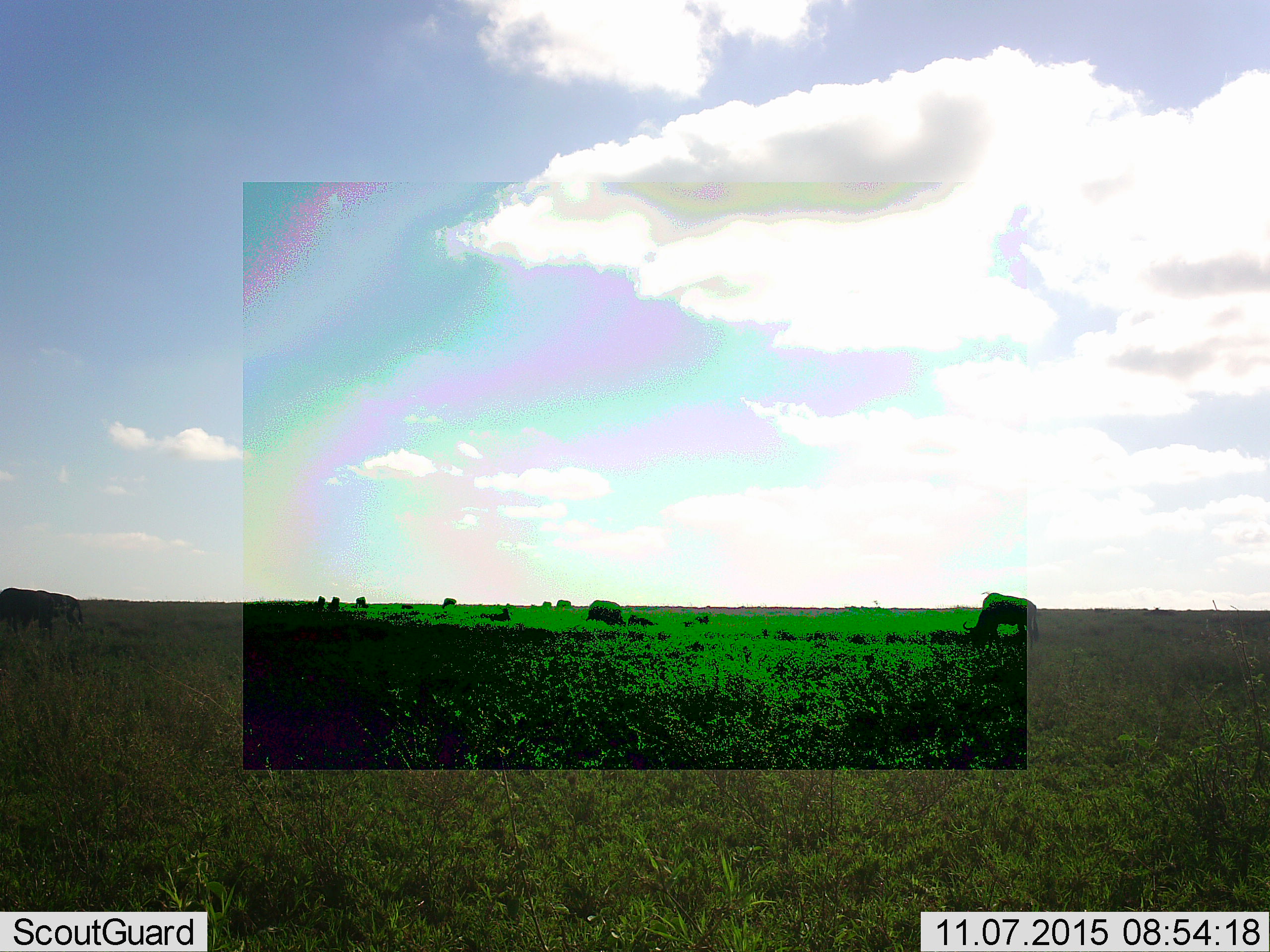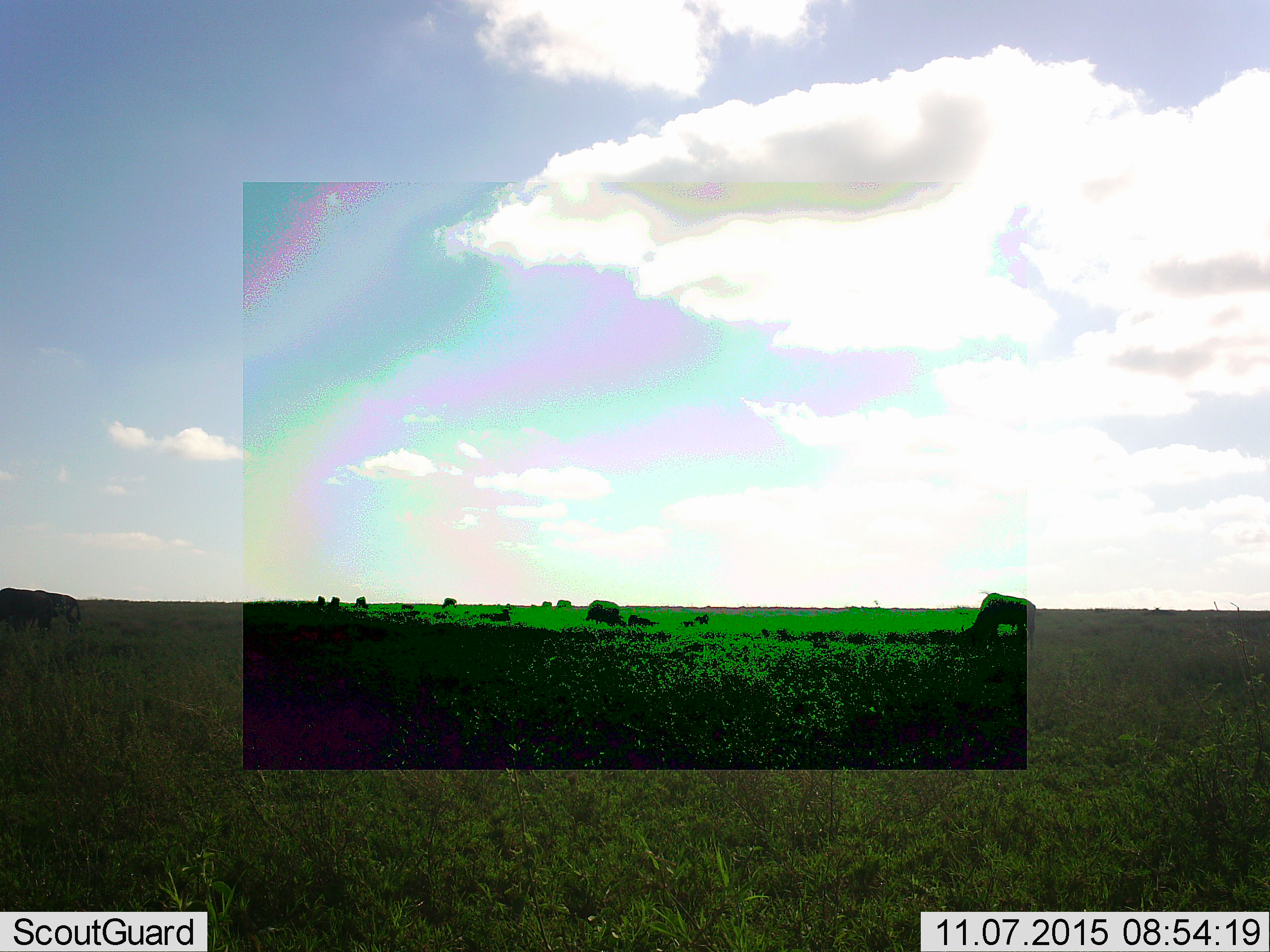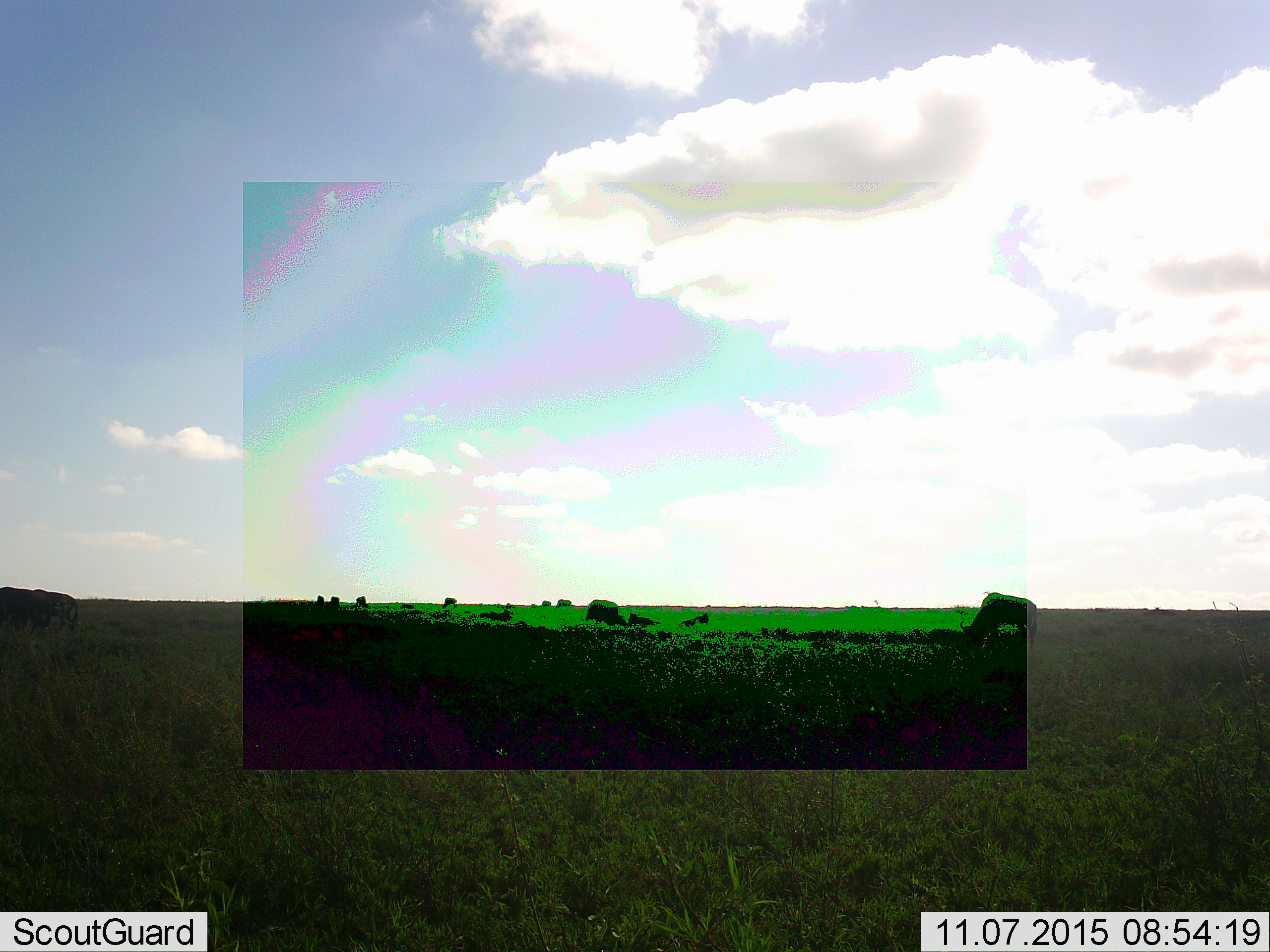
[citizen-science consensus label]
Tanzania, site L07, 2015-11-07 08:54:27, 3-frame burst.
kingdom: Animalia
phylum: Chordata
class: Mammalia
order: Artiodactyla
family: Bovidae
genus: Connochaetes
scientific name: Connochaetes taurinus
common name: blue wildebeest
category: wildebeest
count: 11-50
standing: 33%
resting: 67%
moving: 50%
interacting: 0%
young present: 17%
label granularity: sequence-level